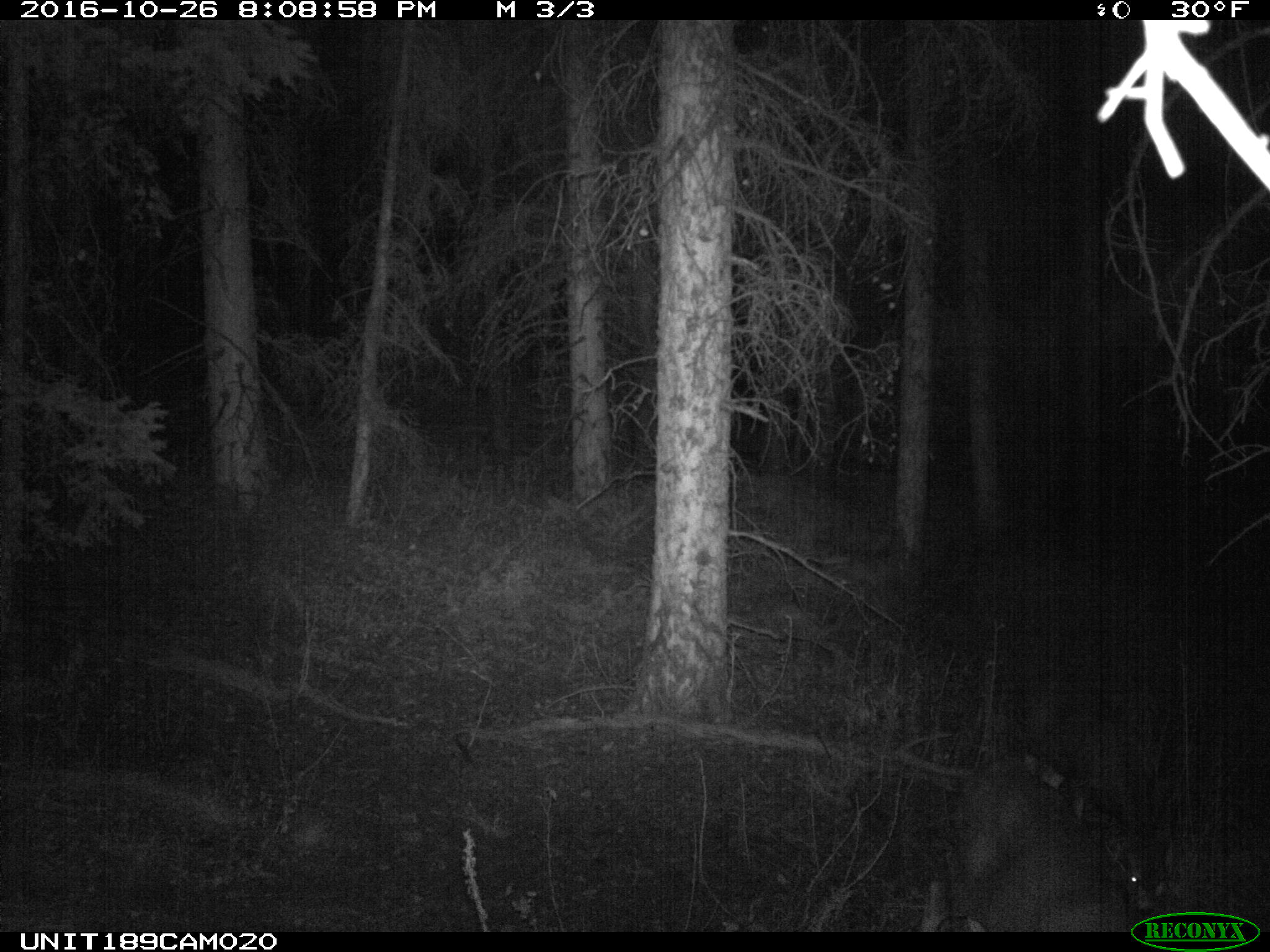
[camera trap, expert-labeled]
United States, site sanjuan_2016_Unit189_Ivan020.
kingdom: Animalia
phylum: Chordata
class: Mammalia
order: Artiodactyla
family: Cervidae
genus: Odocoileus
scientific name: Odocoileus hemionus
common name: mule deer